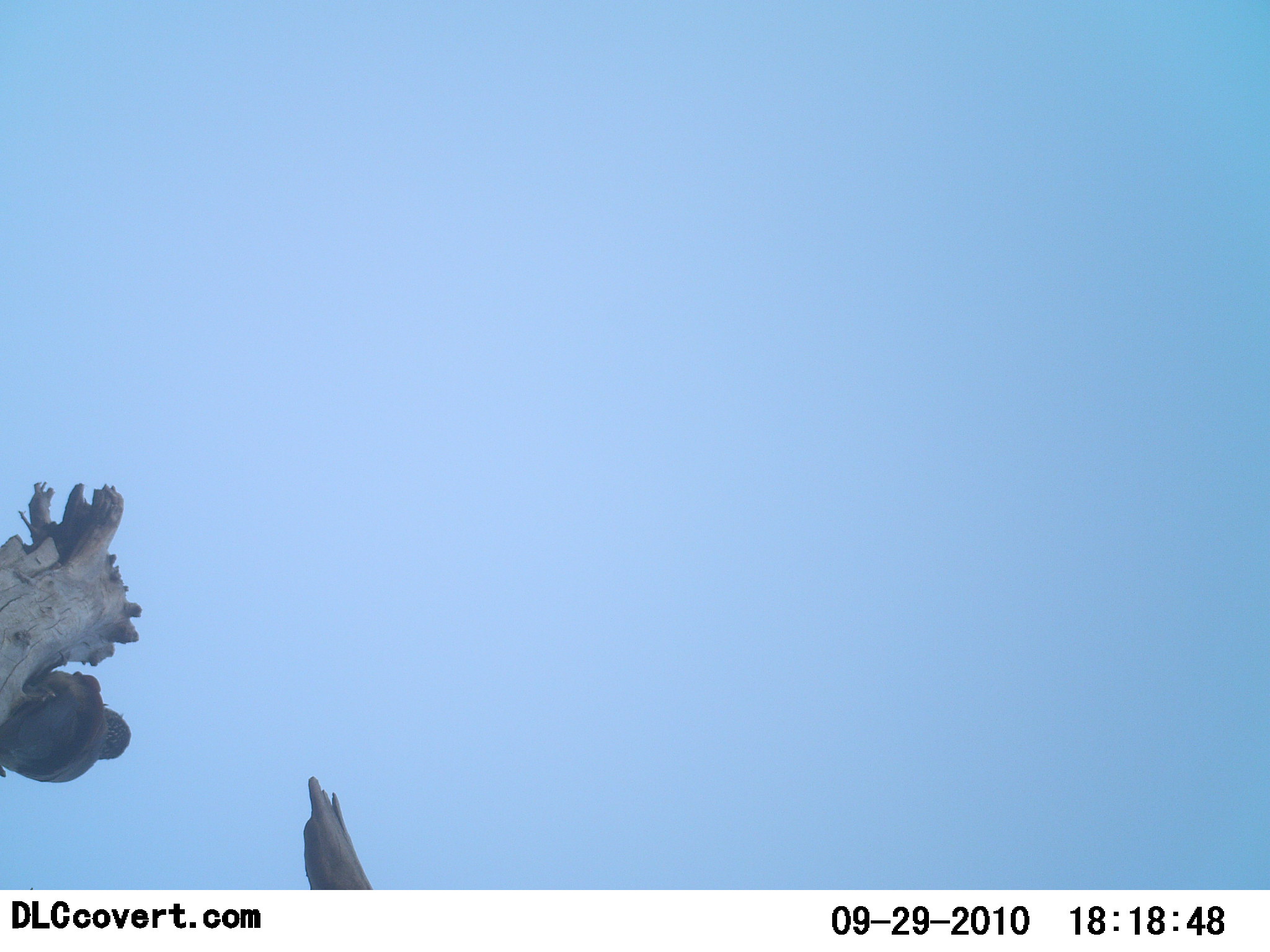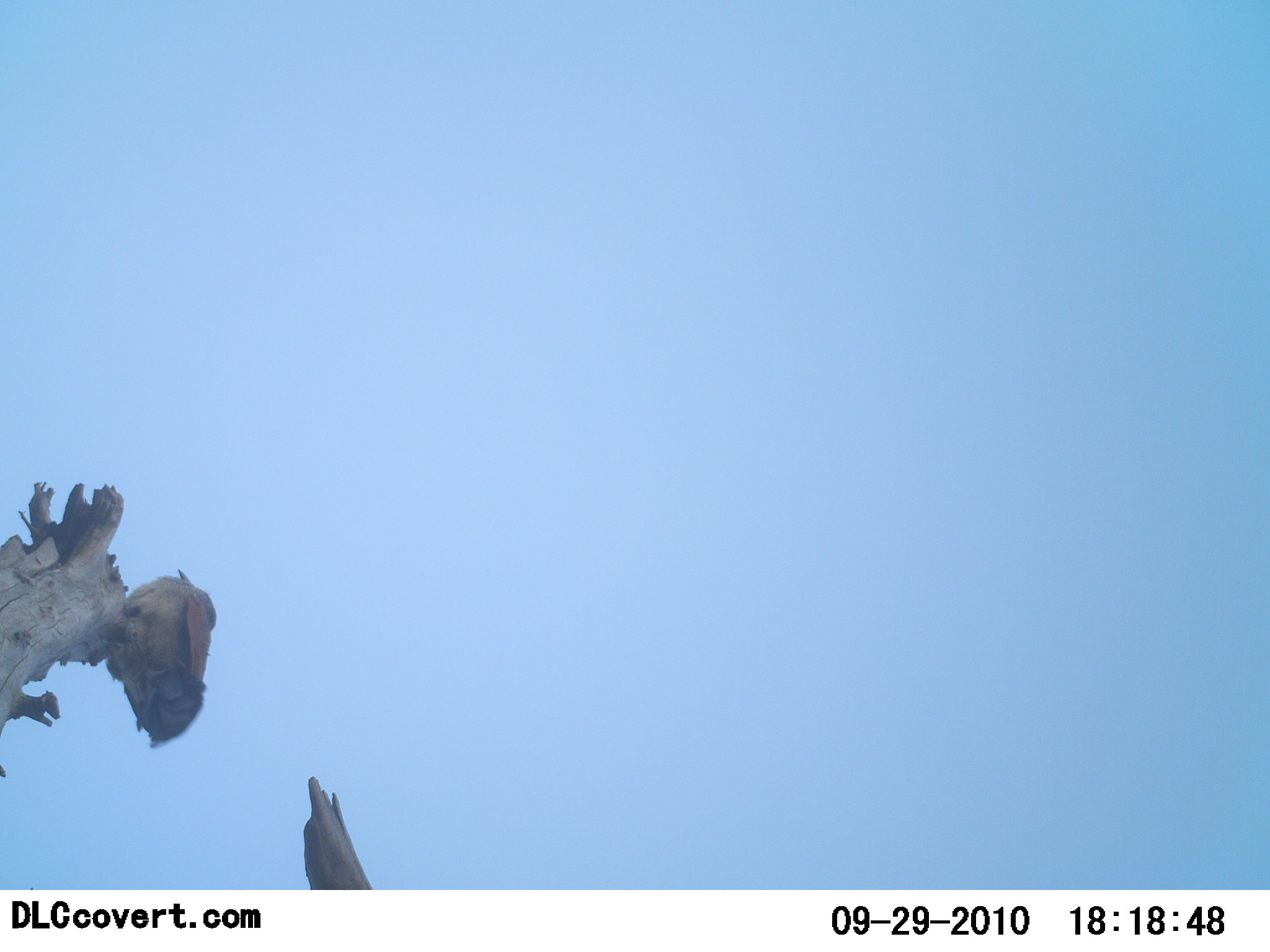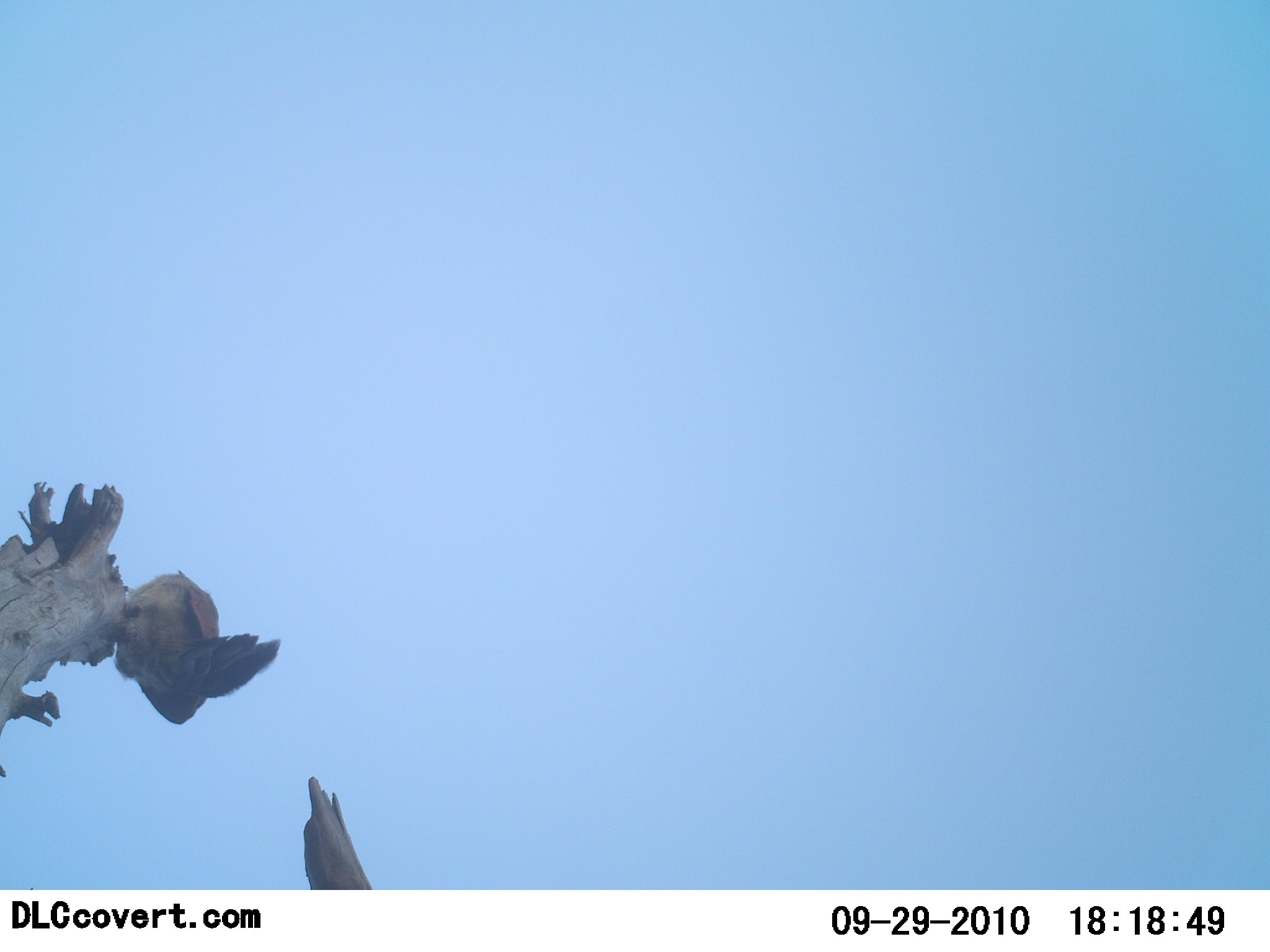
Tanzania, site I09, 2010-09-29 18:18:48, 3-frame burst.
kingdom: Animalia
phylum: Chordata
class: Aves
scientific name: Aves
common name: bird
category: otherbird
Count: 1.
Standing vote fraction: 36%.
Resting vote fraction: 18%.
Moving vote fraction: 64%.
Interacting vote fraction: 0%.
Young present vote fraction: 0%.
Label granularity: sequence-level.